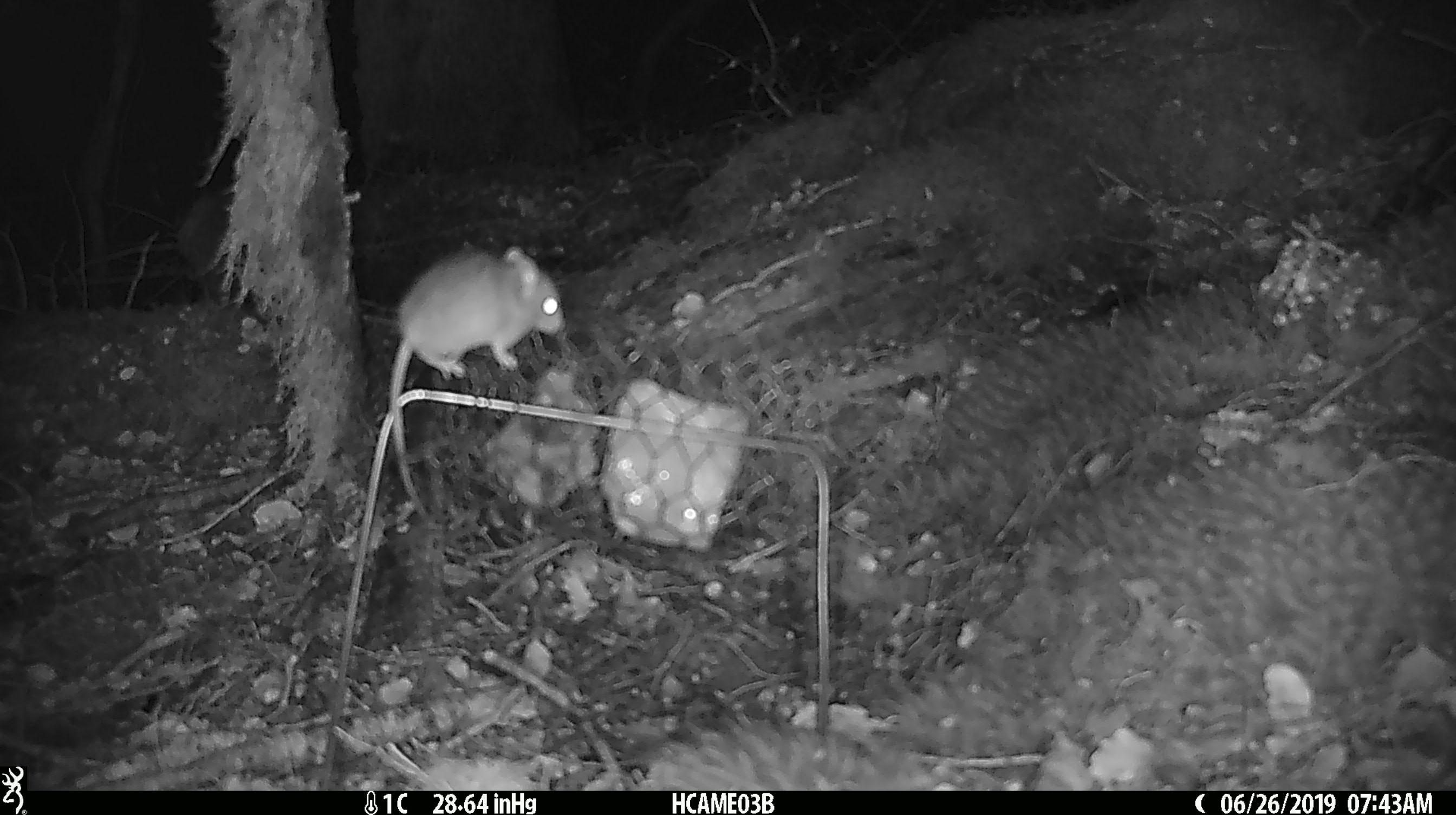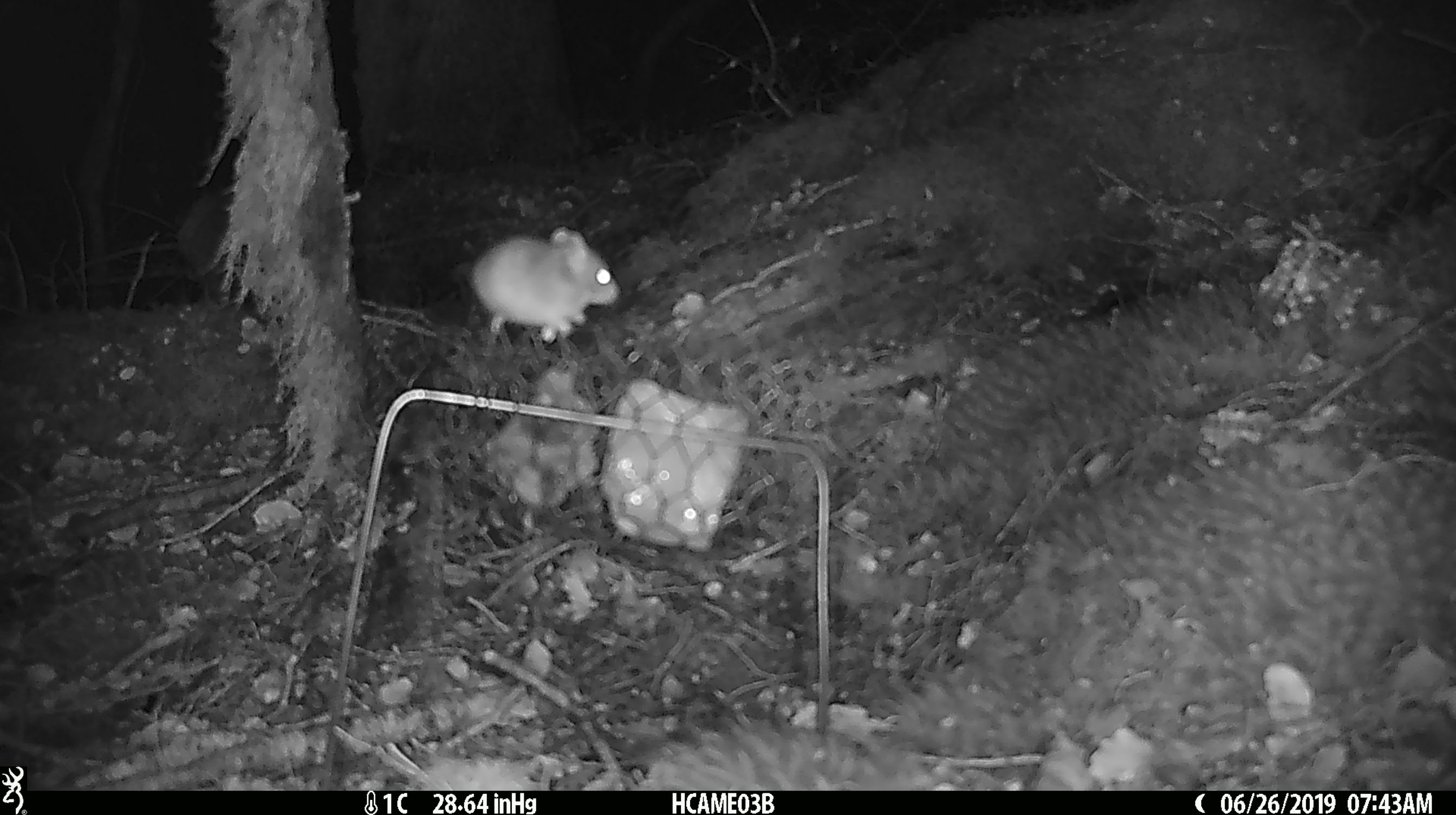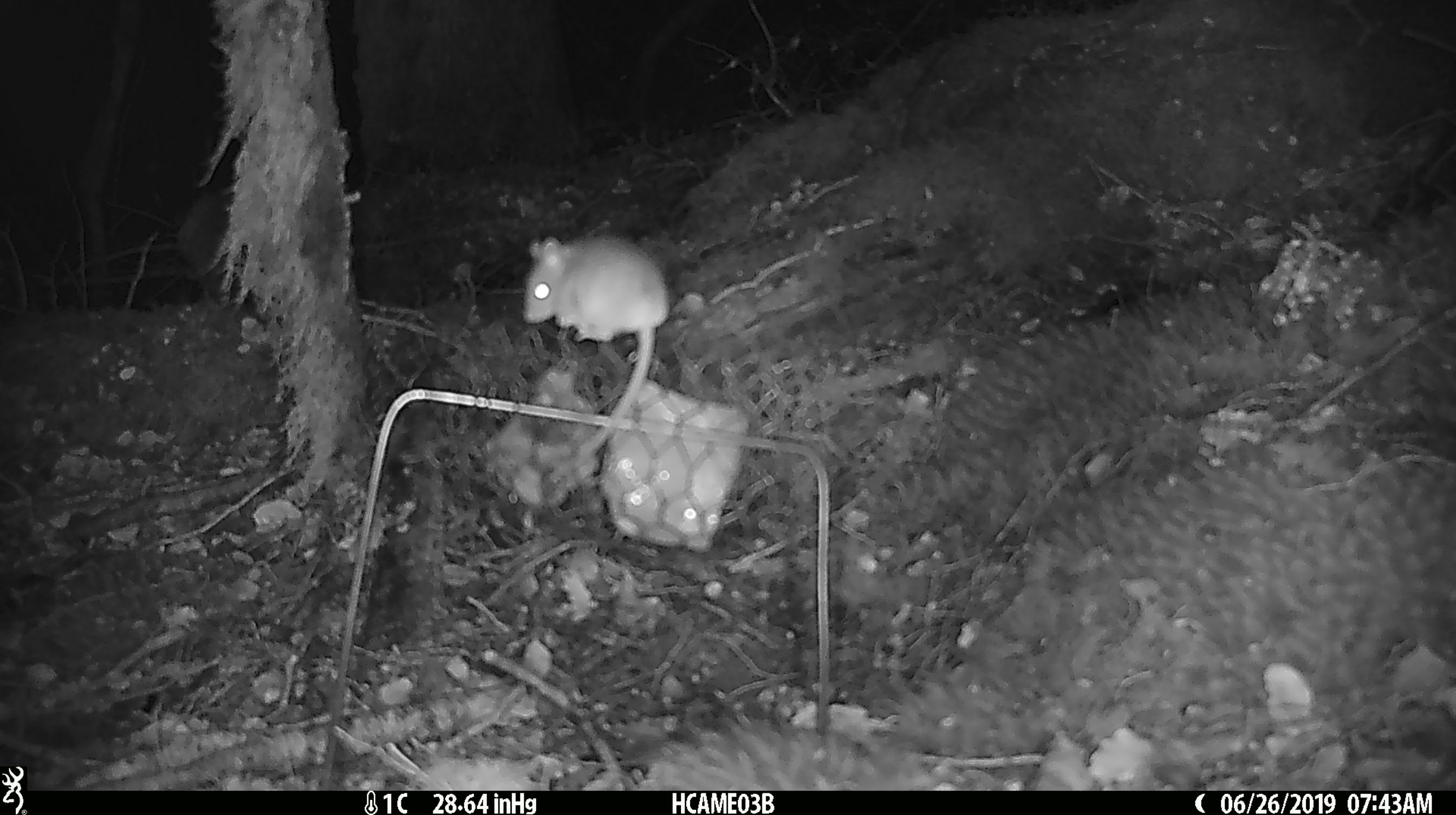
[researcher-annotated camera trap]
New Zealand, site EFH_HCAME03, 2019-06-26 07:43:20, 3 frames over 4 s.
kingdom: Animalia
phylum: Chordata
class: Mammalia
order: Rodentia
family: Muridae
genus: Mus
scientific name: Mus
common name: mouse